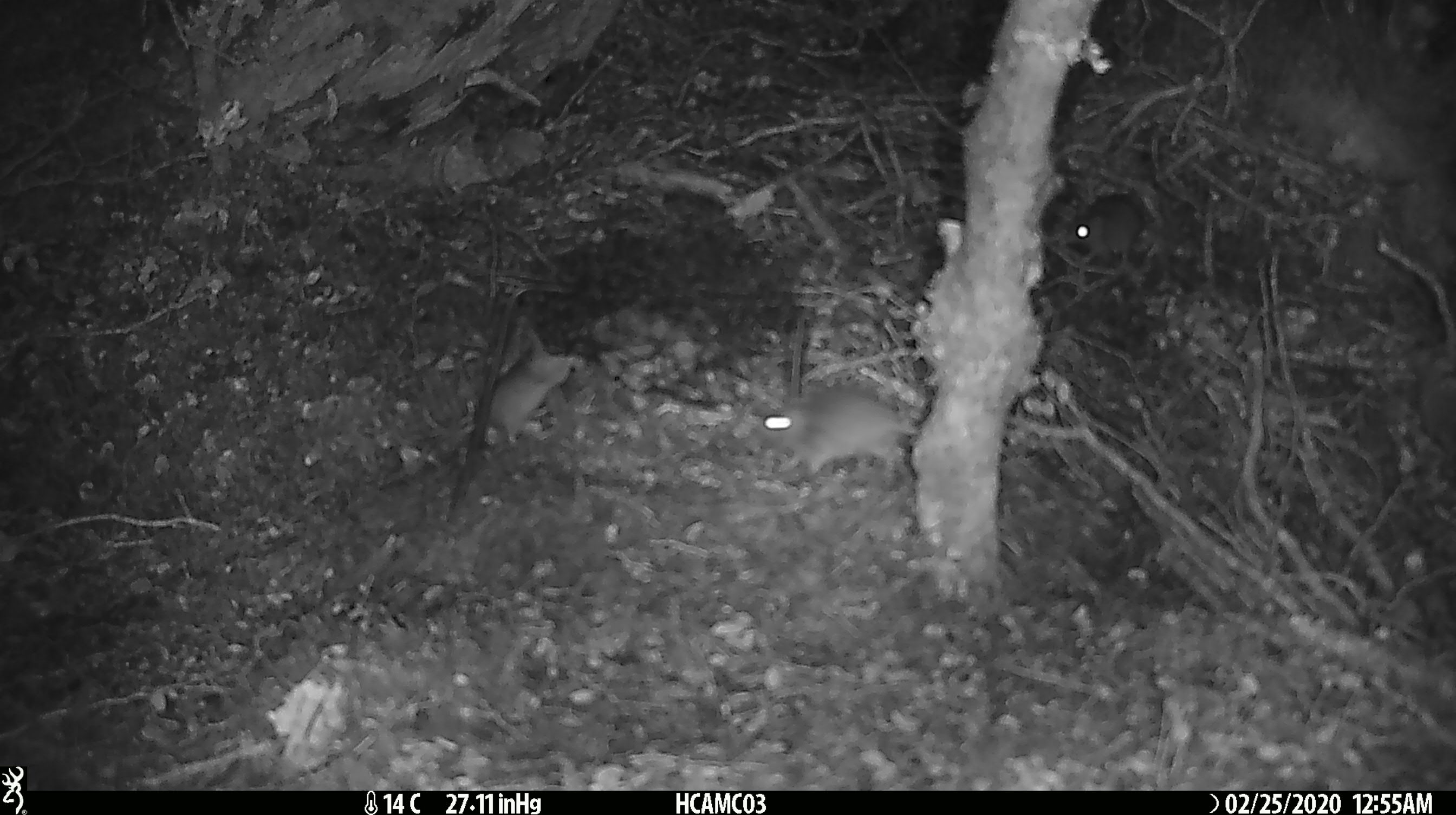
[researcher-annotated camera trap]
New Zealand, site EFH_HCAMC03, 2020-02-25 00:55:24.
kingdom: Animalia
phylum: Chordata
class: Mammalia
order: Rodentia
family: Muridae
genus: Mus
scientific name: Mus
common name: mouse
Mouse (Mus).